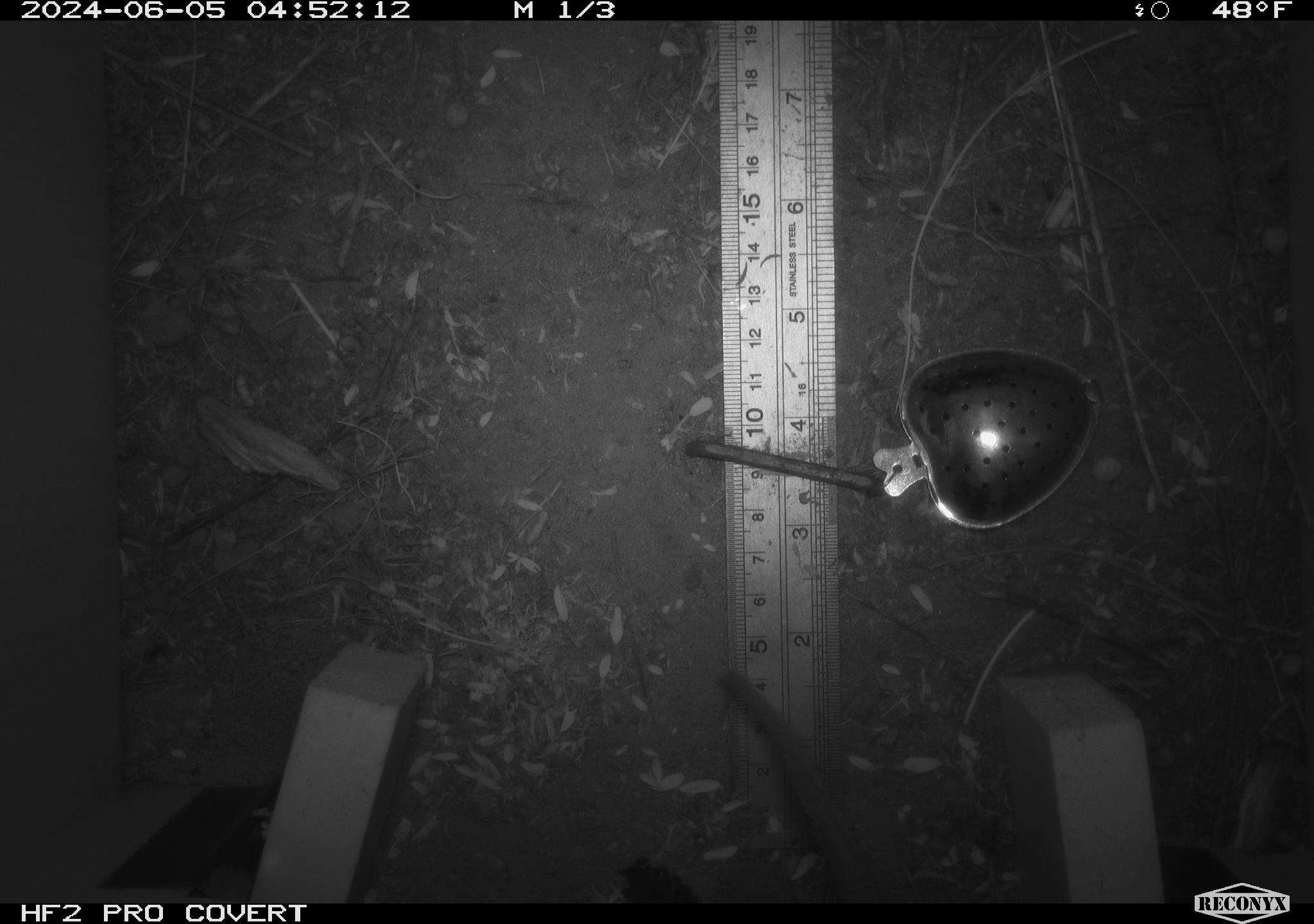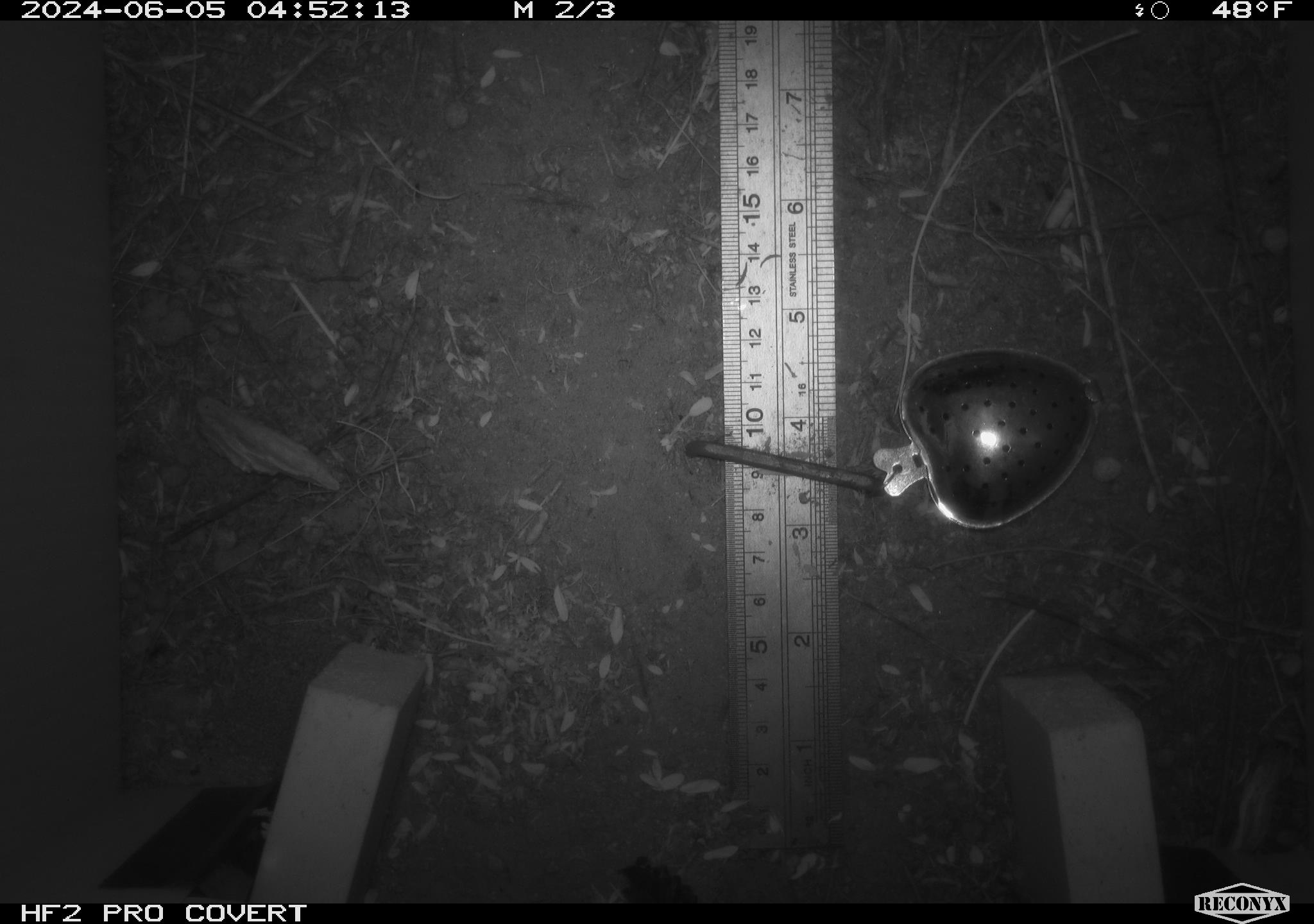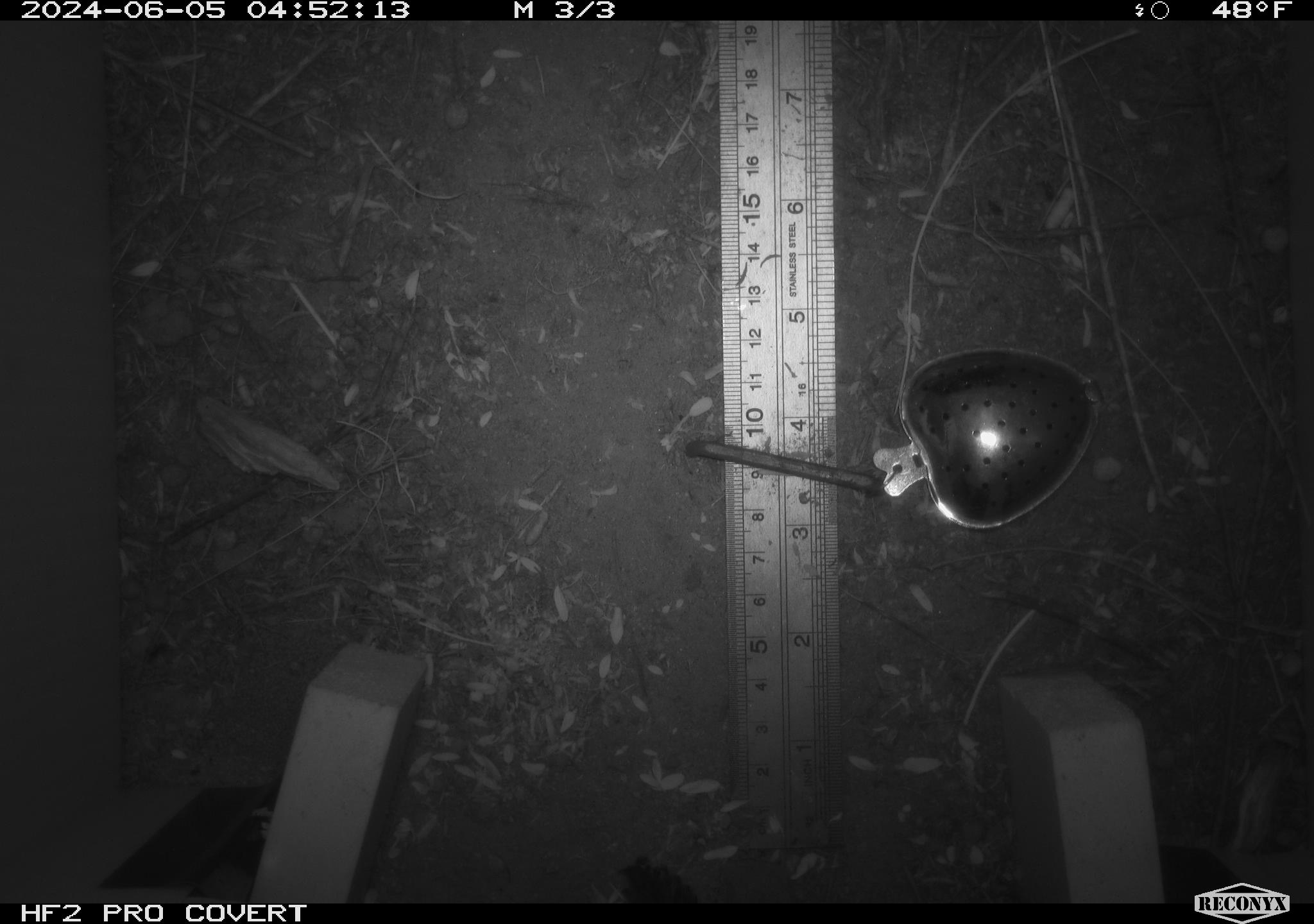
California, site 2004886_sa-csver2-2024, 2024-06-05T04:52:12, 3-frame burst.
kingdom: Animalia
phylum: Chordata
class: Mammalia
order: Rodentia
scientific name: Rodentia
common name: rodent